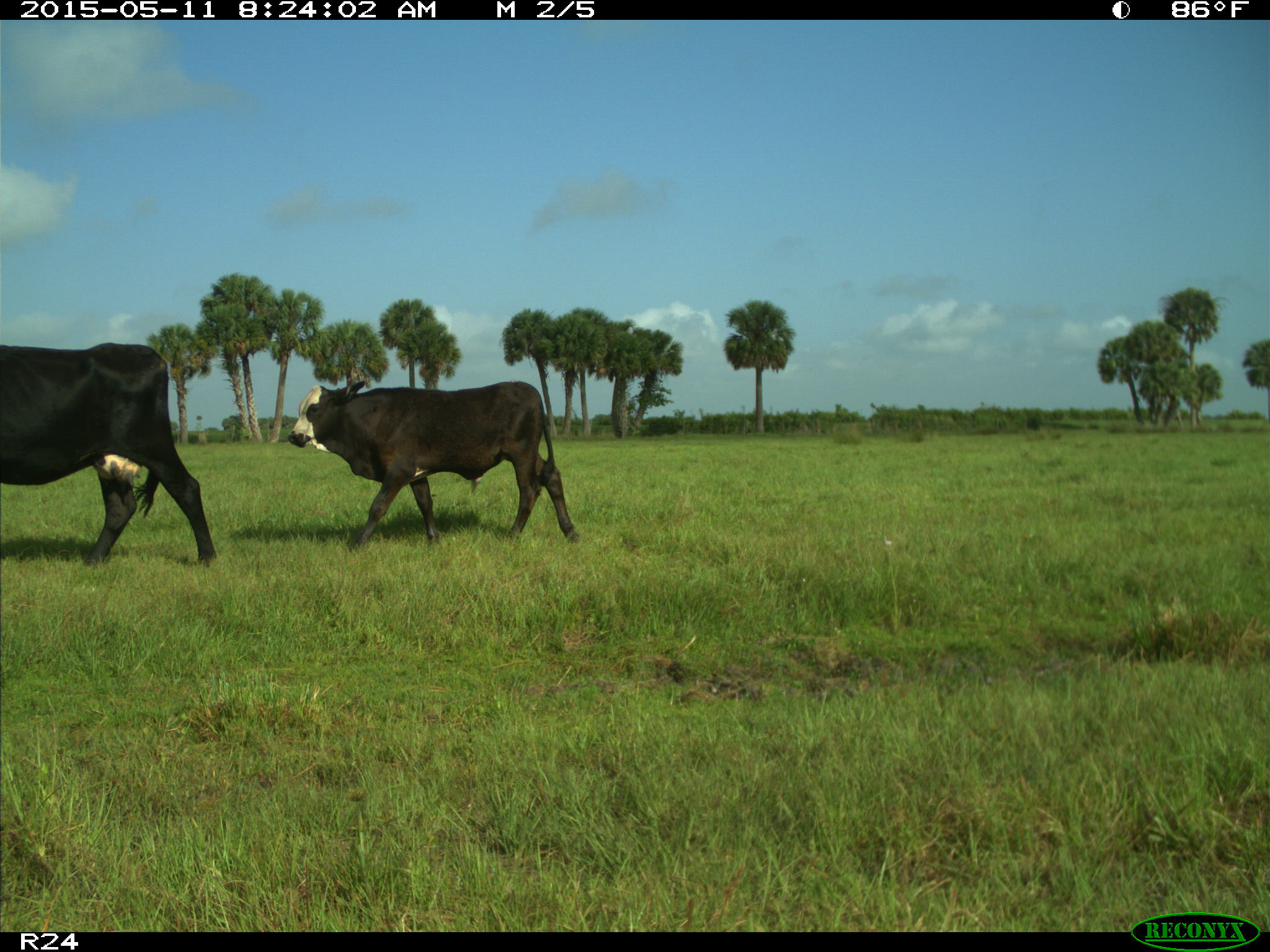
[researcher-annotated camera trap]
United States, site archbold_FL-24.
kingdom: Animalia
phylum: Chordata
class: Mammalia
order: Artiodactyla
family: Bovidae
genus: Bos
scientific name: Bos taurus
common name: domestic cow